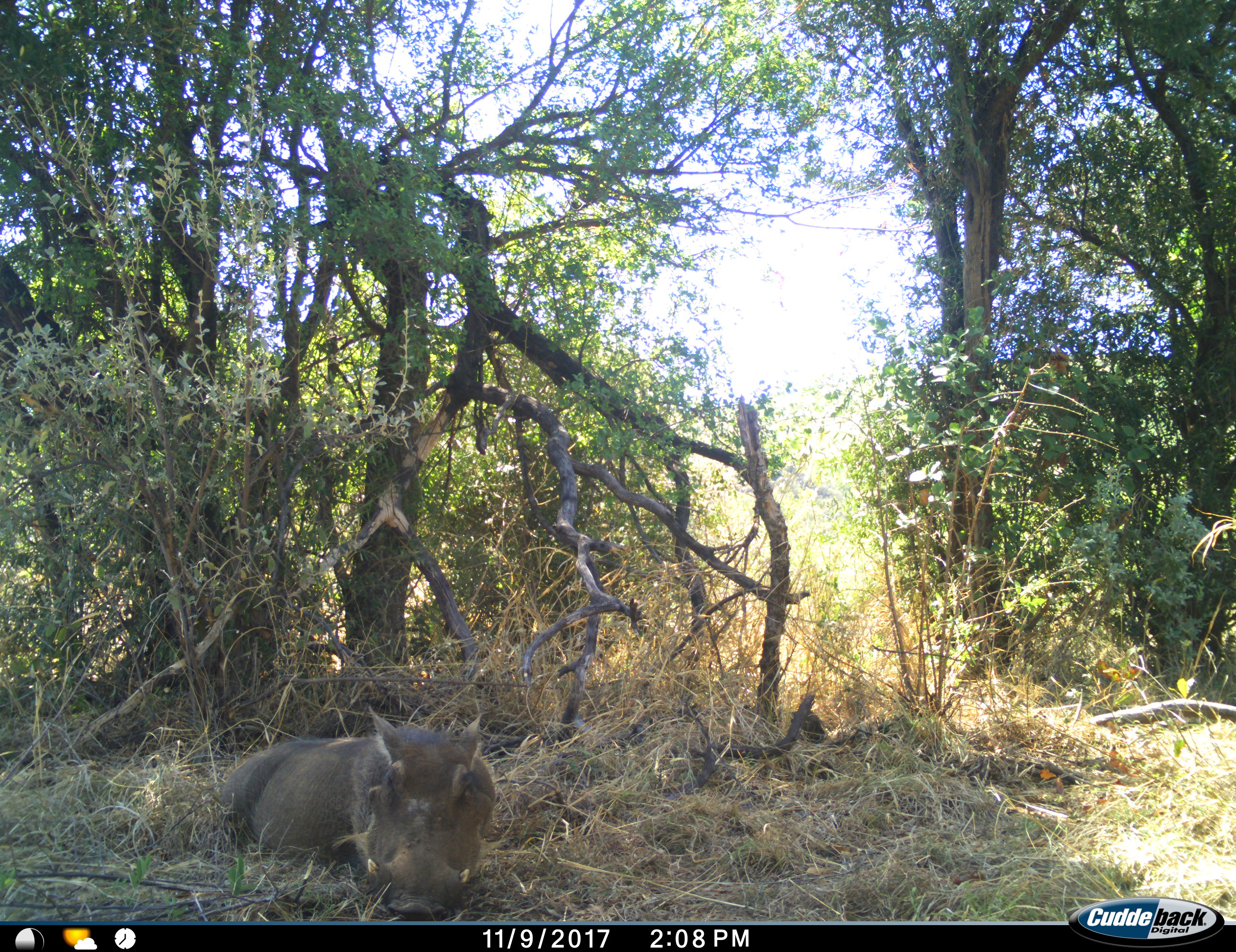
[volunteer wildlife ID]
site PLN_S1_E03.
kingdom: Animalia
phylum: Chordata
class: Mammalia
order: Artiodactyla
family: Suidae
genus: Phacochoerus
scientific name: Phacochoerus africanus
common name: warthog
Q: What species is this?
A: Warthog (Phacochoerus africanus).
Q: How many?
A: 1.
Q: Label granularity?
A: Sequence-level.